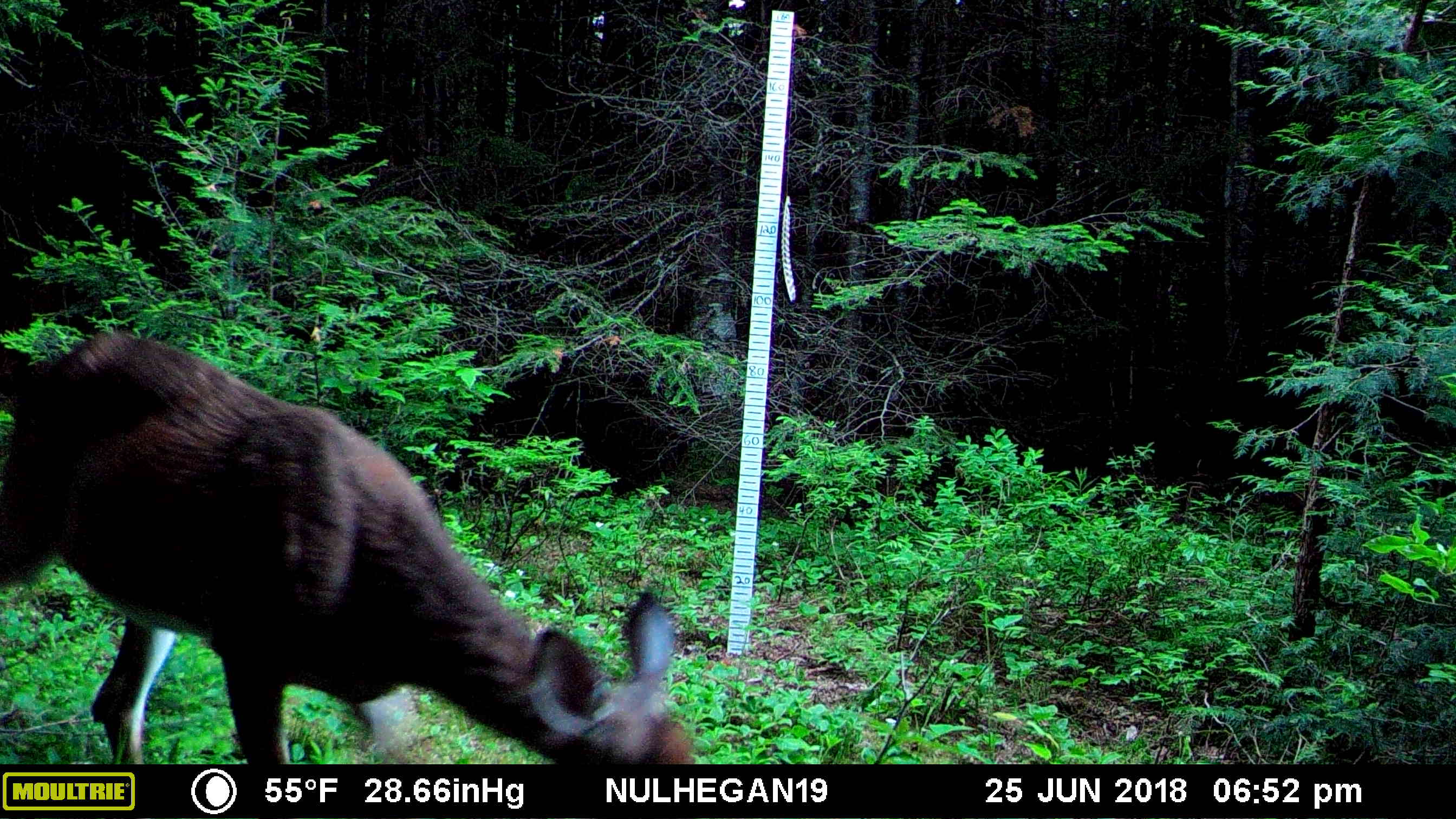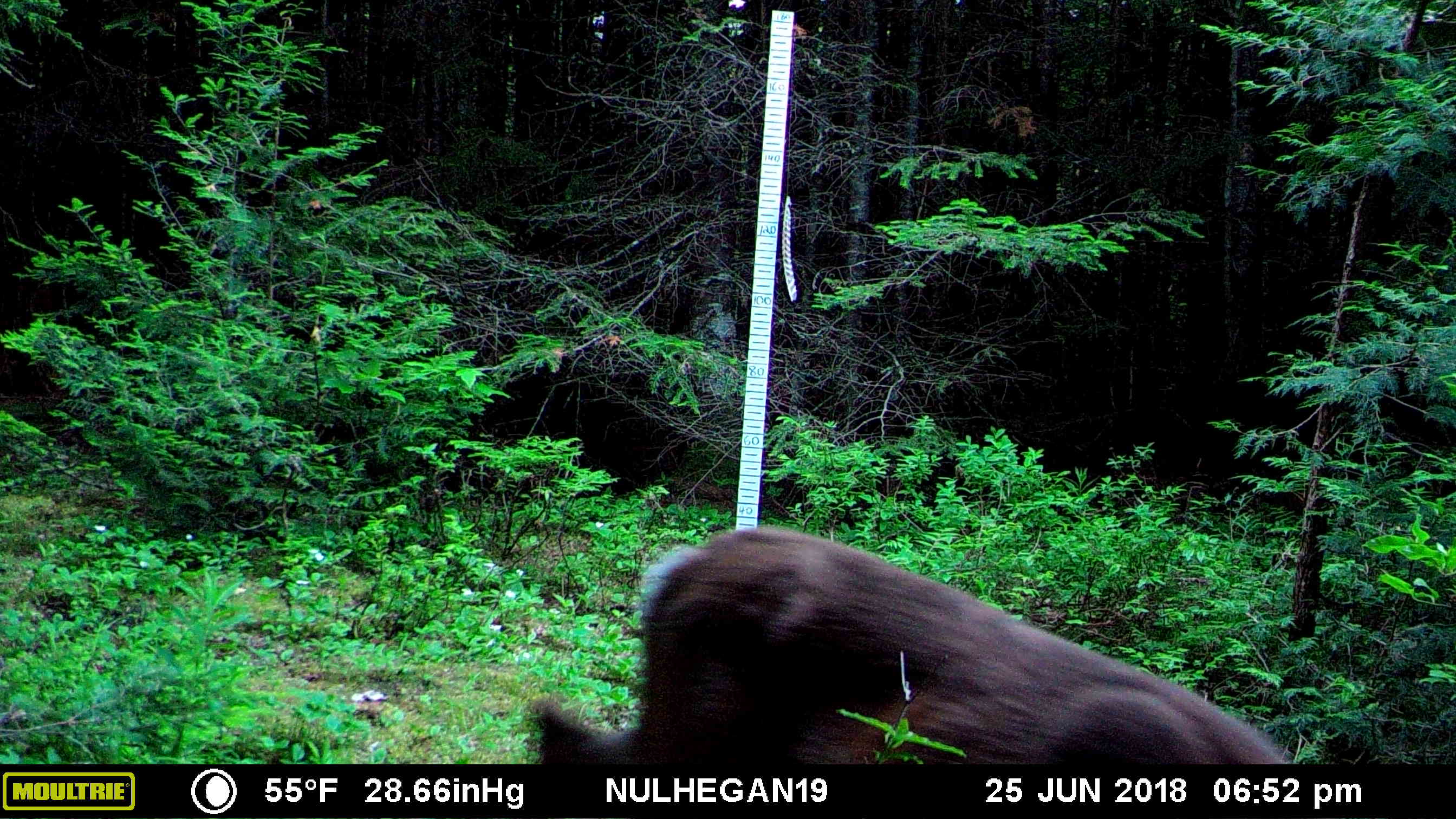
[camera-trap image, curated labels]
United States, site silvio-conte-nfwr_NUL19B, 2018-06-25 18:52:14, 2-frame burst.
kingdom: Animalia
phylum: Chordata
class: Mammalia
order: Artiodactyla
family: Cervidae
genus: Odocoileus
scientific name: Odocoileus virginianus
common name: white-tailed deer